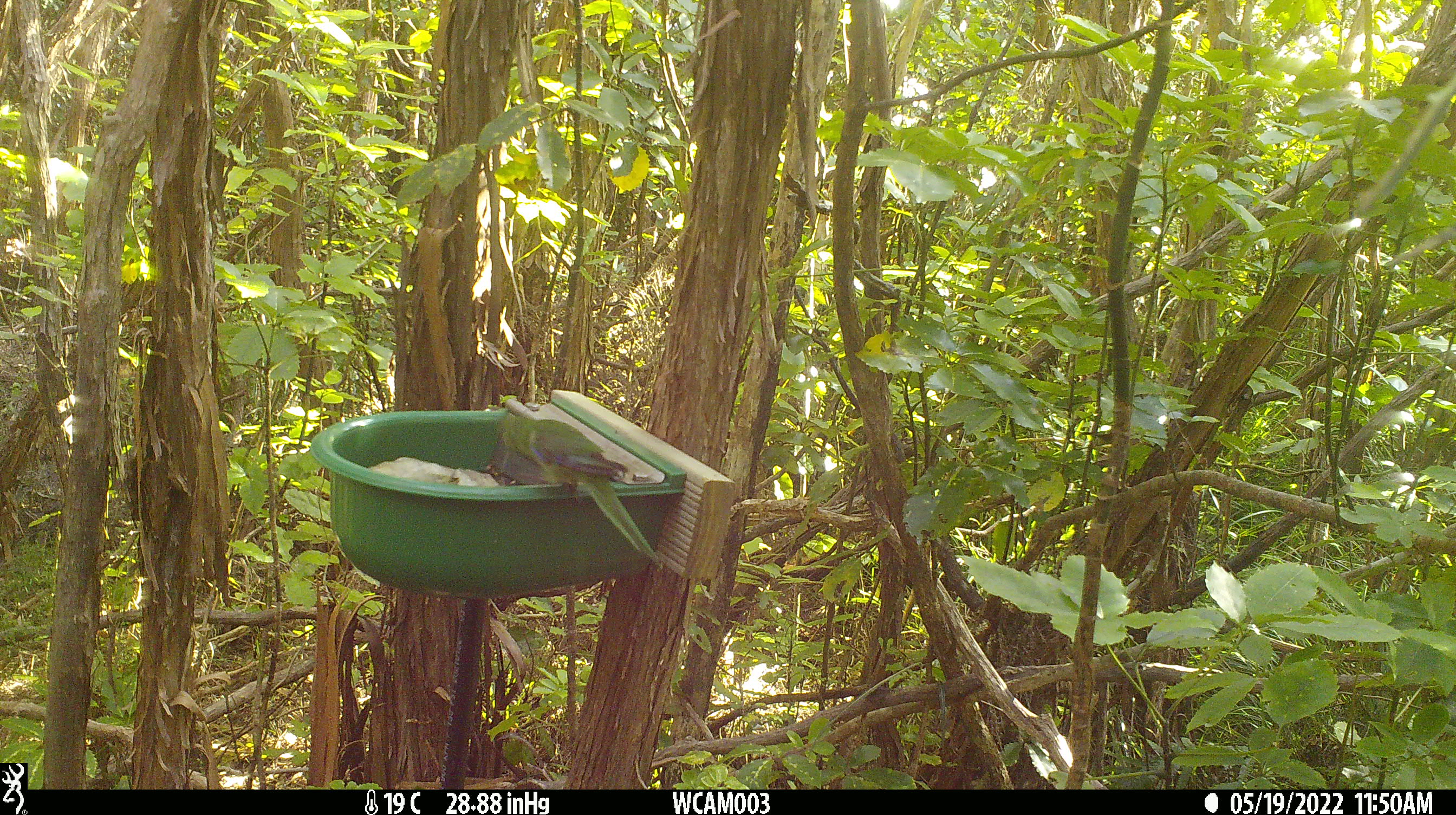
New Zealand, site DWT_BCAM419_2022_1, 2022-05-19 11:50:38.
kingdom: Animalia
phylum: Chordata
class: Aves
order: Psittaciformes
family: Psittaculidae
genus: Cyanoramphus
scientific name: Cyanoramphus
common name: parakeet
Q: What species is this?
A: Parakeet (Cyanoramphus).